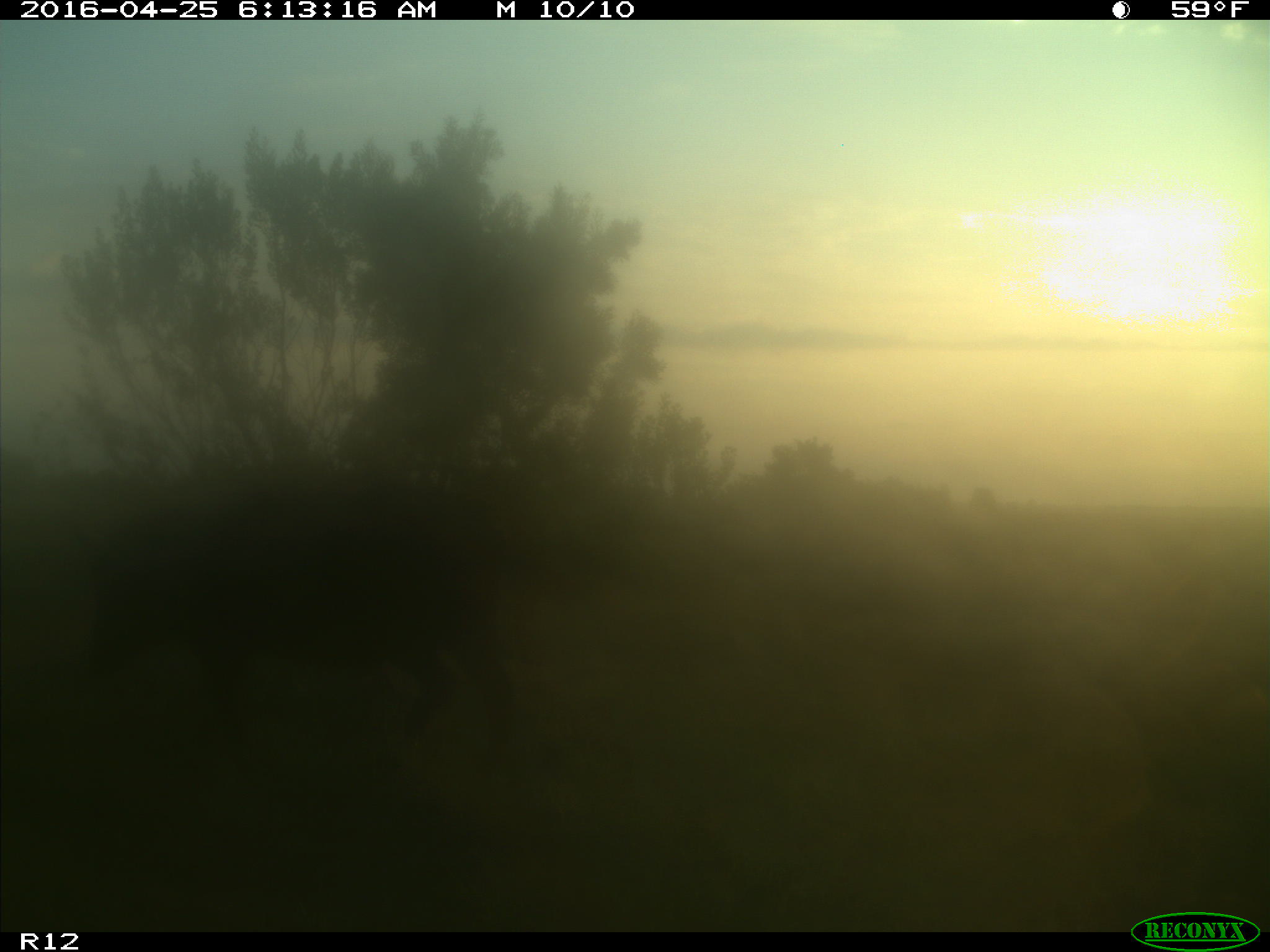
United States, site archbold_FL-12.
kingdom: Animalia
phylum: Chordata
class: Mammalia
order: Artiodactyla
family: Suidae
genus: Sus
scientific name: Sus scrofa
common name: wild boar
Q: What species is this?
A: Sus scrofa (wild boar).